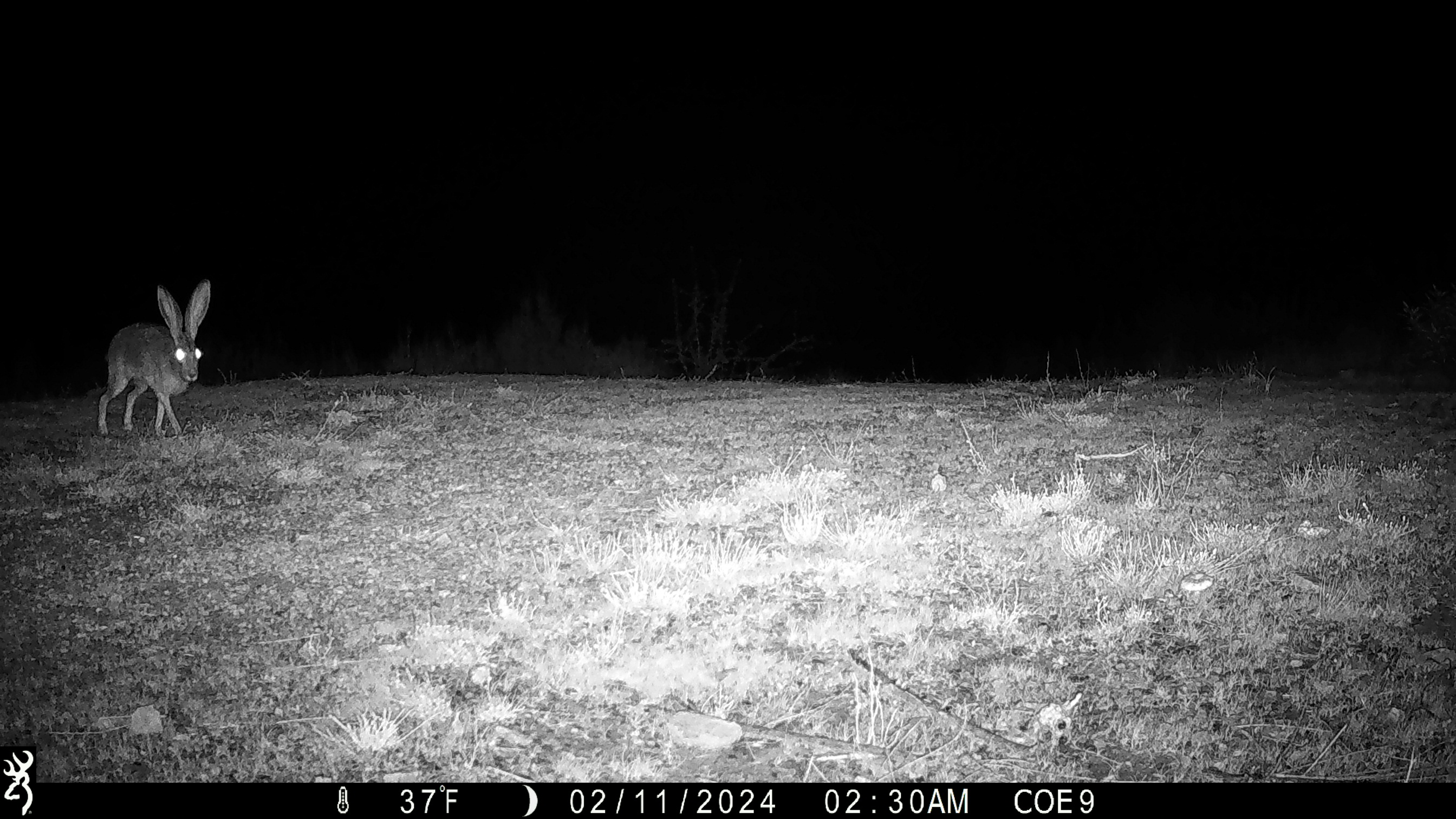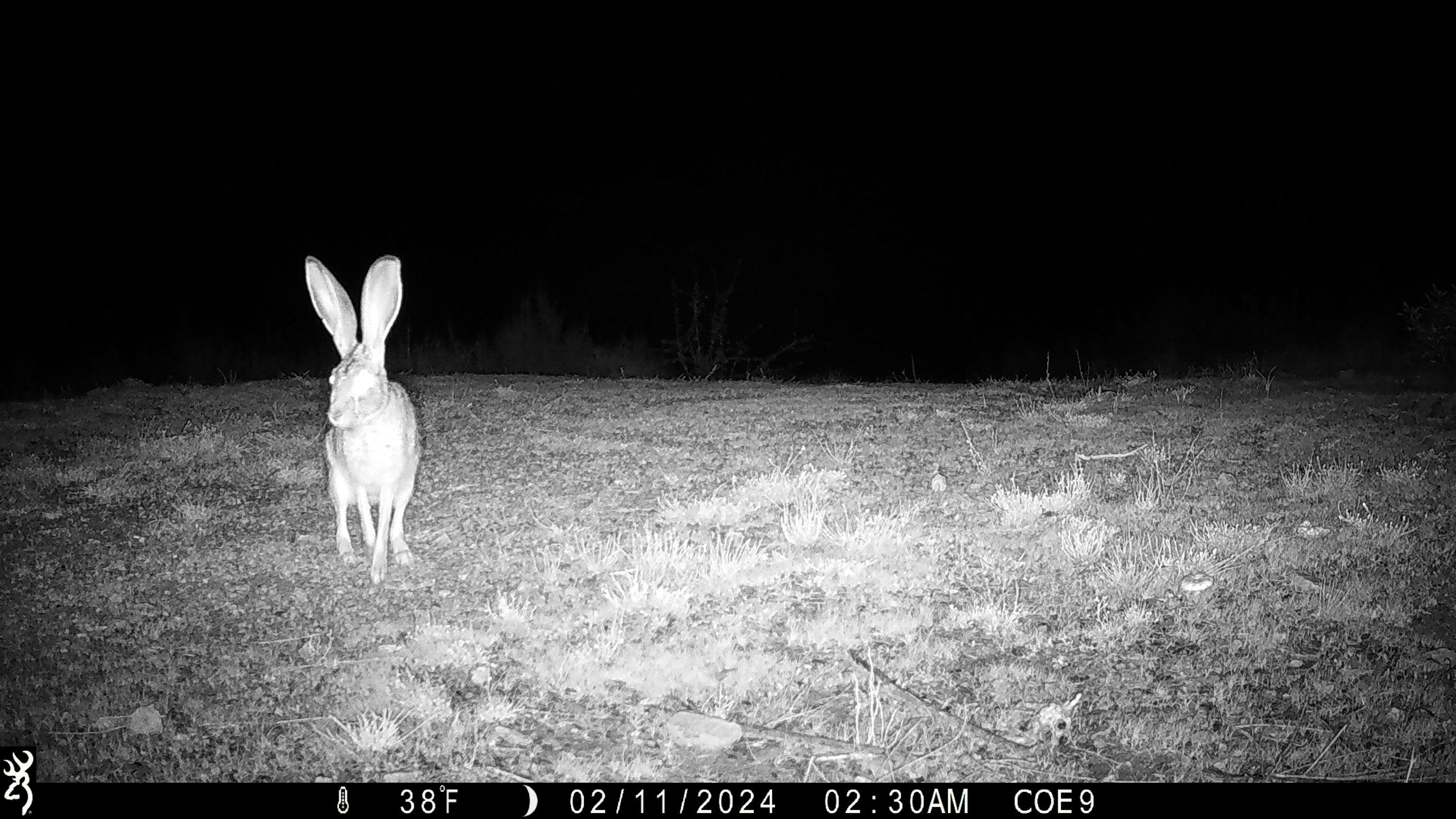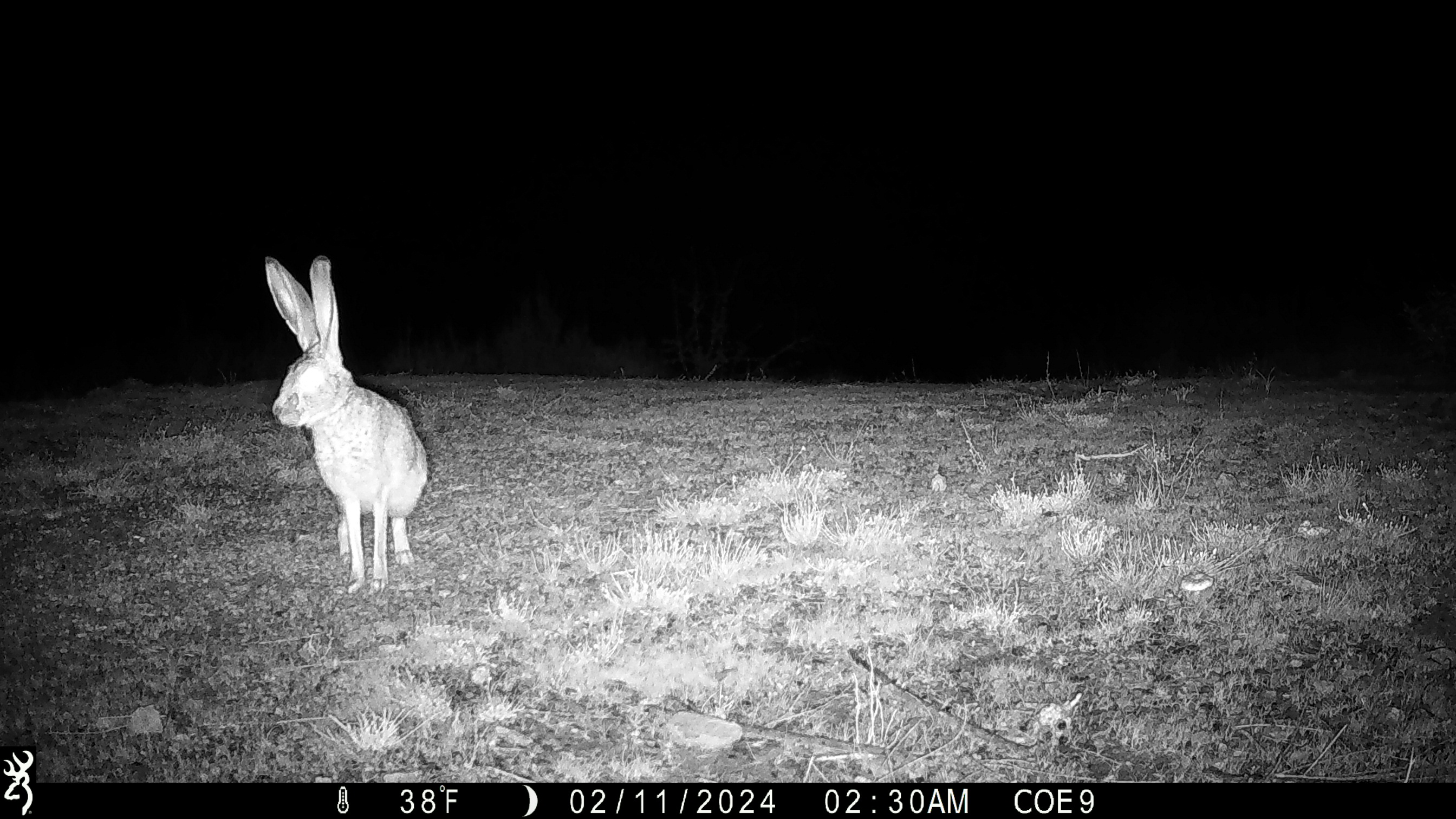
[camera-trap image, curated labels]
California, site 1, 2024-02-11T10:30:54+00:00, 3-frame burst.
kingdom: Animalia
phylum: Chordata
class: Mammalia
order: Lagomorpha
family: Leporidae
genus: Lepus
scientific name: Lepus californicus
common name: black-tailed jackrabbit